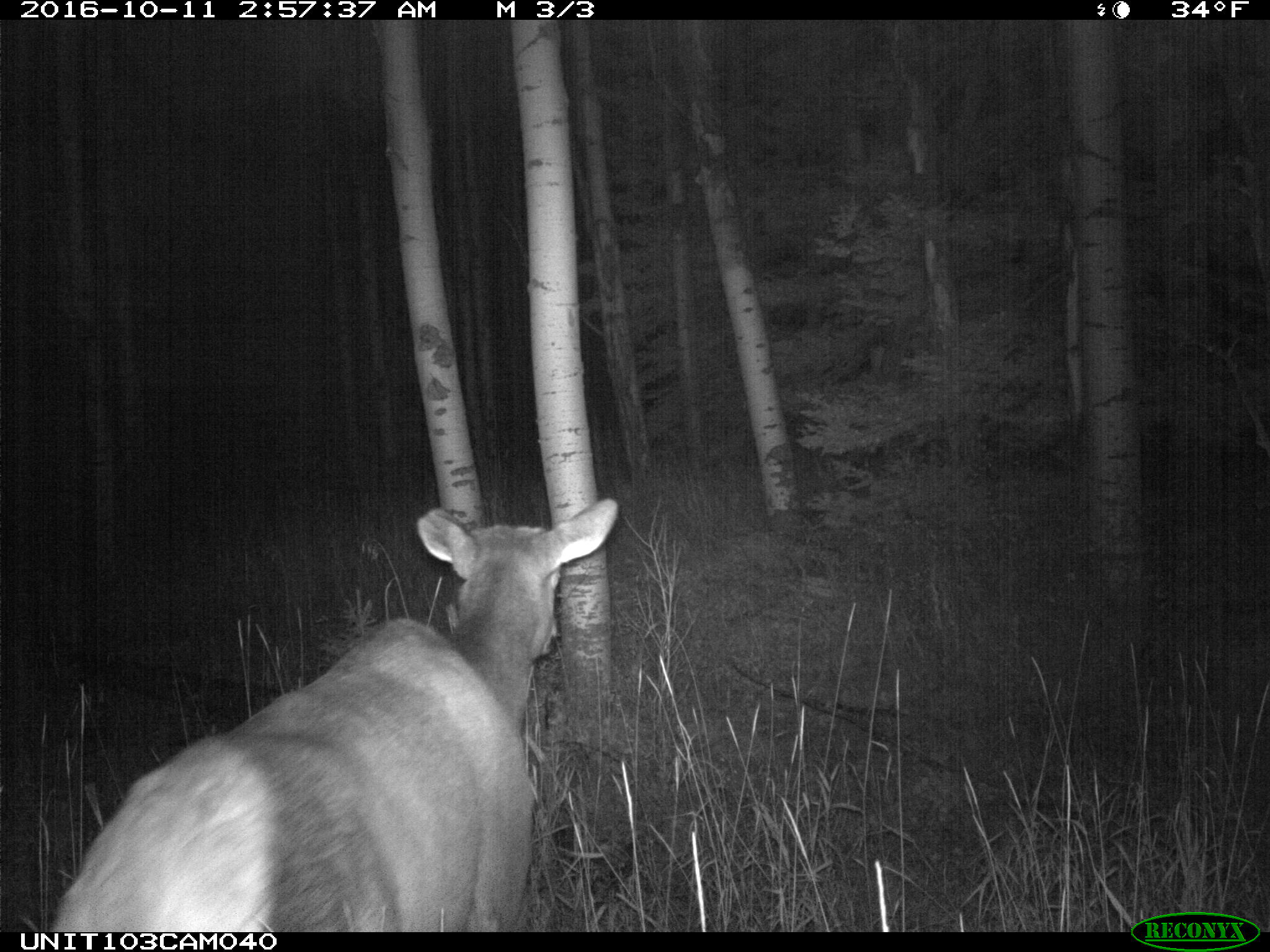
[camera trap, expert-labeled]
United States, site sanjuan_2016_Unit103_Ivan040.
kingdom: Animalia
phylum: Chordata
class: Mammalia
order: Artiodactyla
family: Cervidae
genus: Cervus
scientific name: Cervus elaphus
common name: red deer